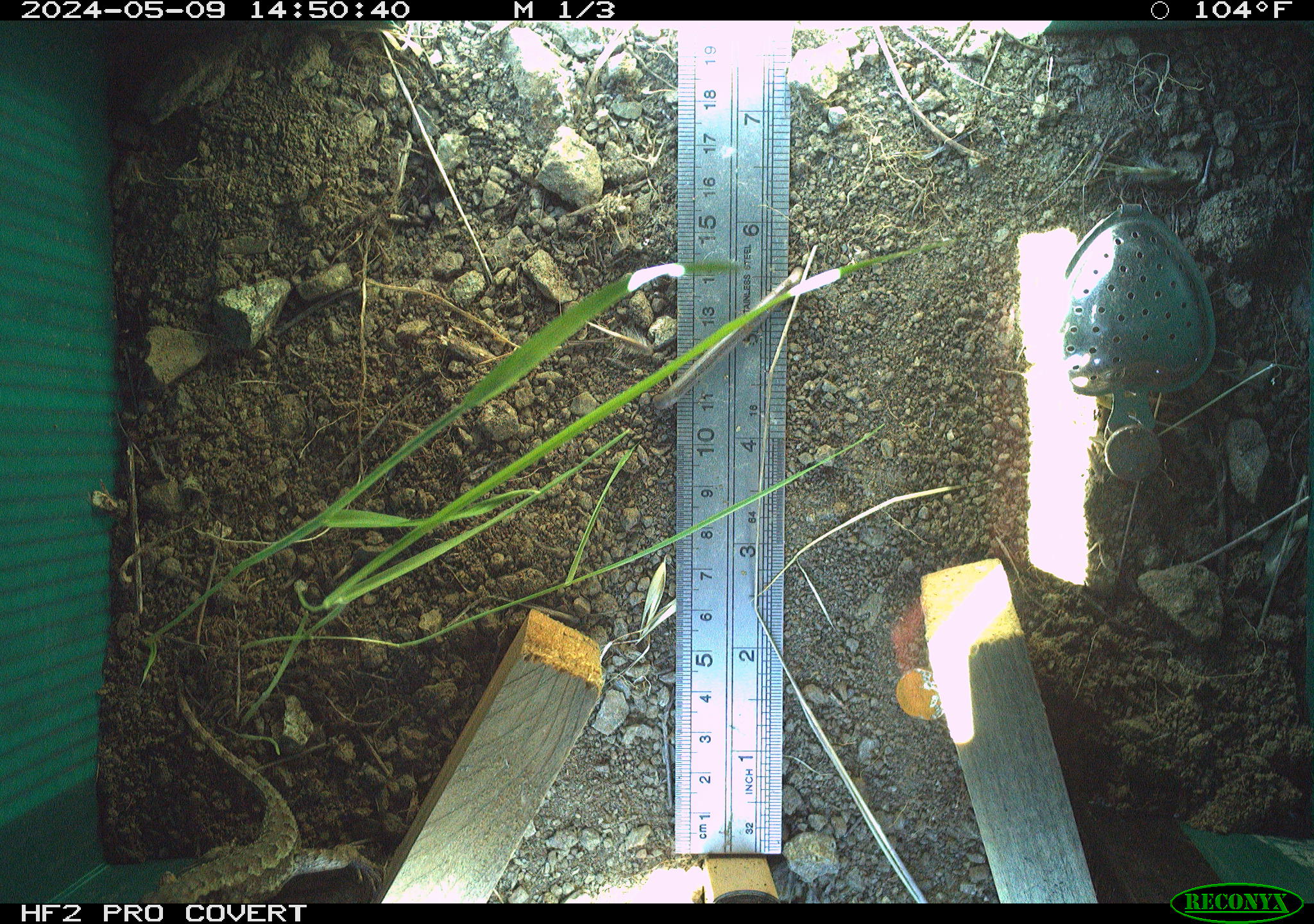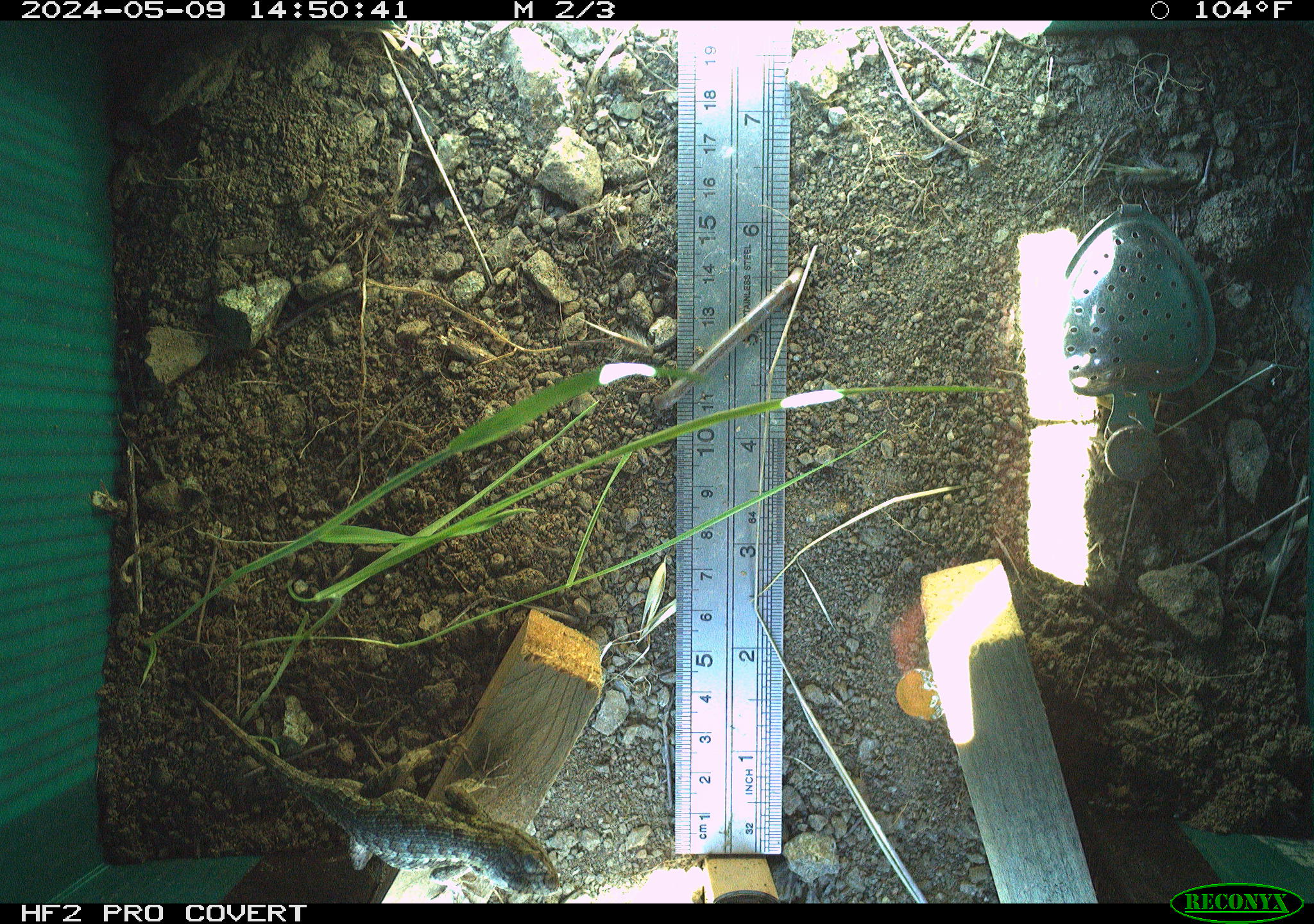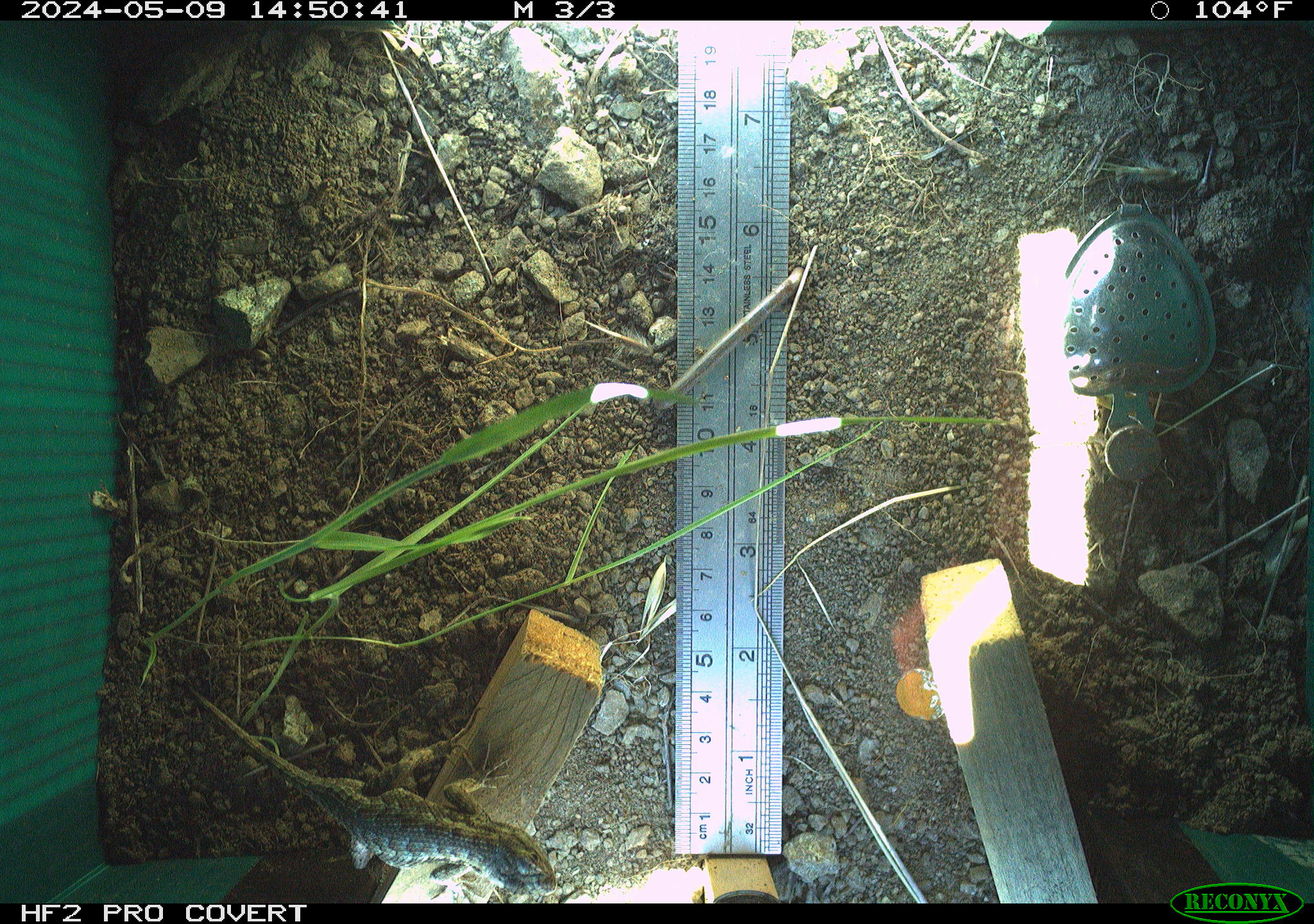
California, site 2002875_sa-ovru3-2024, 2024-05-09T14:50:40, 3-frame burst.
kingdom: Animalia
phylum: Chordata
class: Reptilia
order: Squamata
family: Phrynosomatidae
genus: Sceloporus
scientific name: Sceloporus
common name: spiny lizards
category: sceloporus species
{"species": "sceloporus species (spiny lizards) (Sceloporus)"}